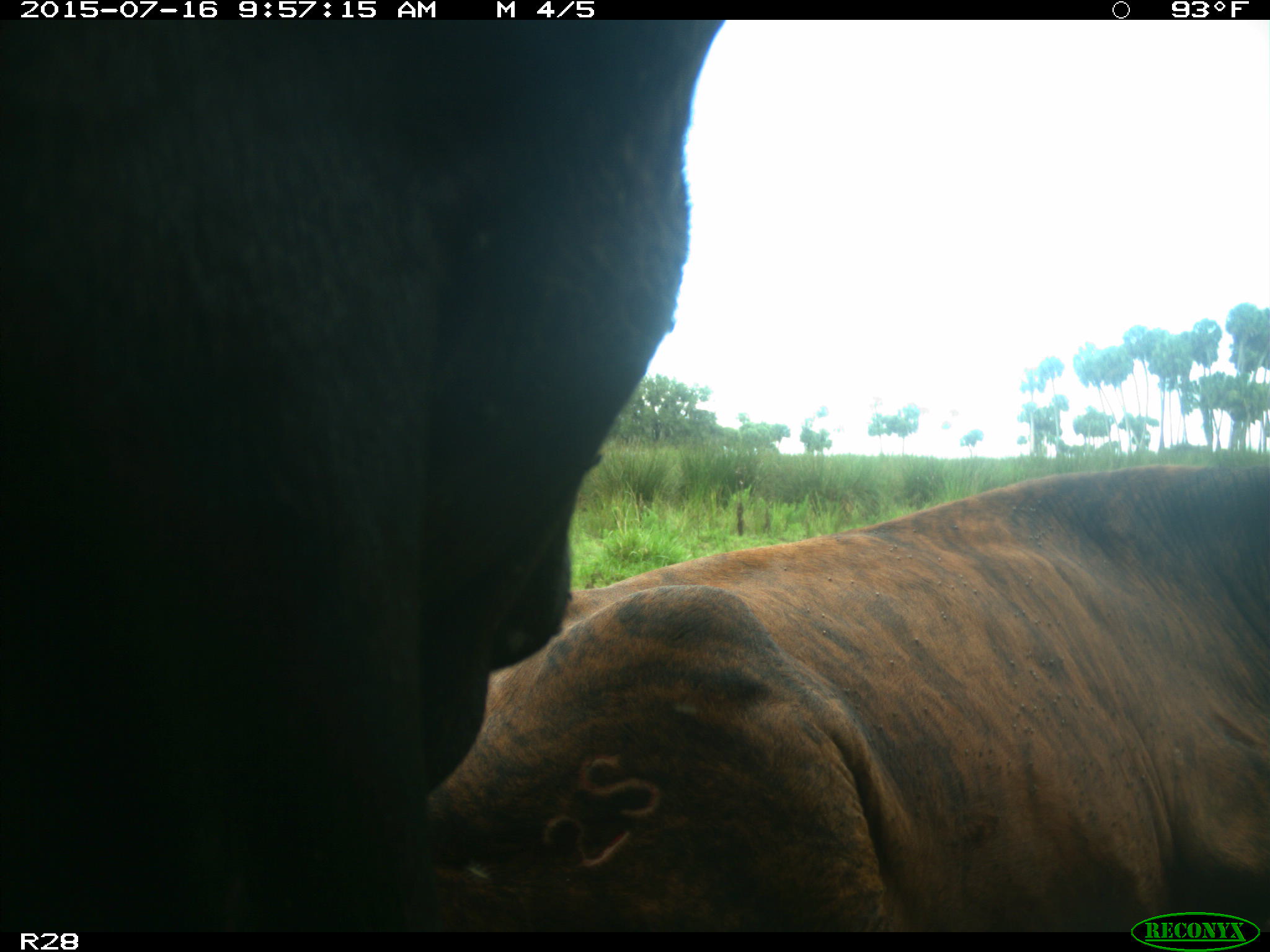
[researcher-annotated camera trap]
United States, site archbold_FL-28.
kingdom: Animalia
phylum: Chordata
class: Mammalia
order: Artiodactyla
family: Bovidae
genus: Bos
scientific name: Bos taurus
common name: domestic cow